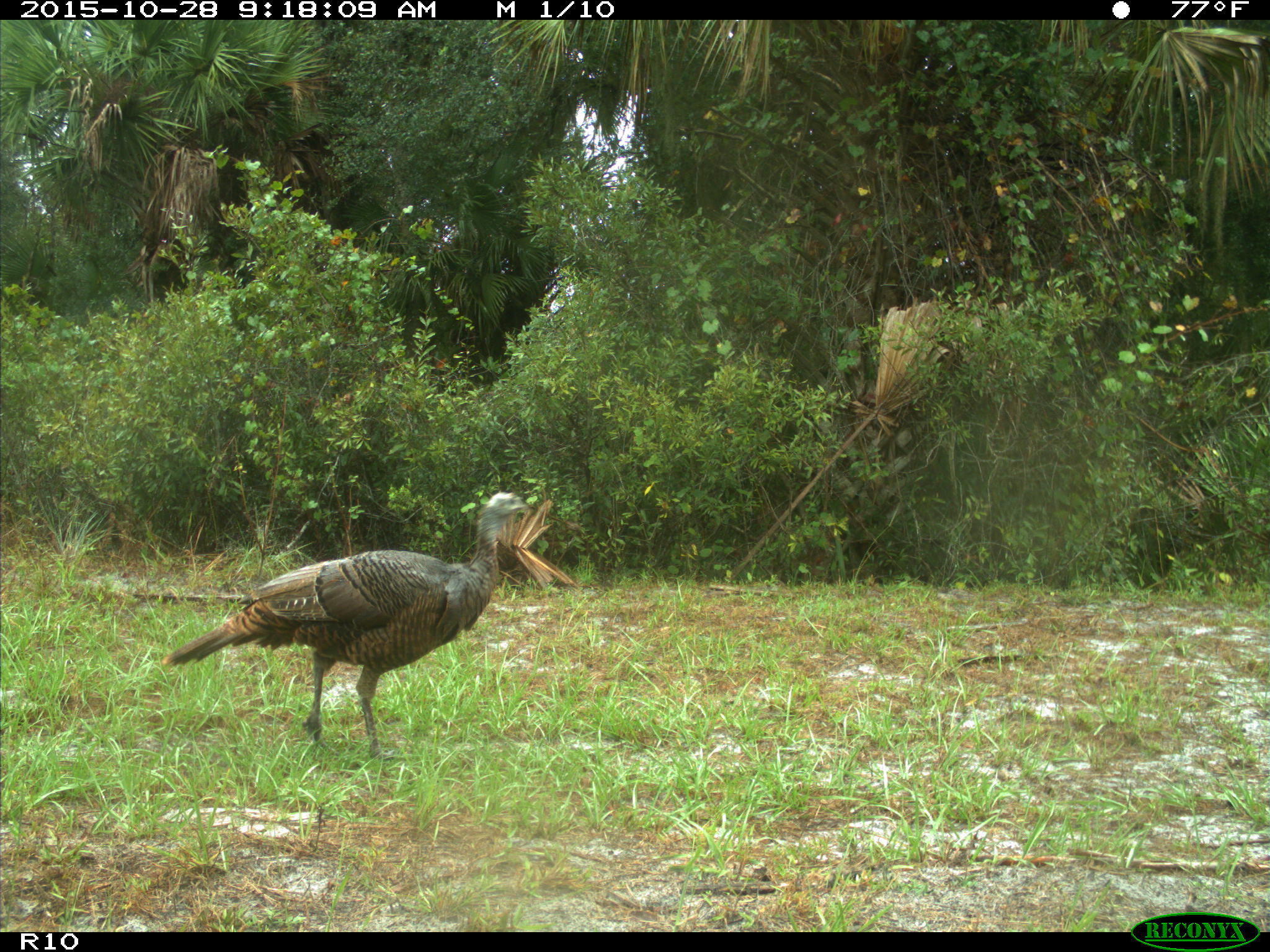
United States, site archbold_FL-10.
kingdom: Animalia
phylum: Chordata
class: Aves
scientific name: Aves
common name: birds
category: unidentified bird